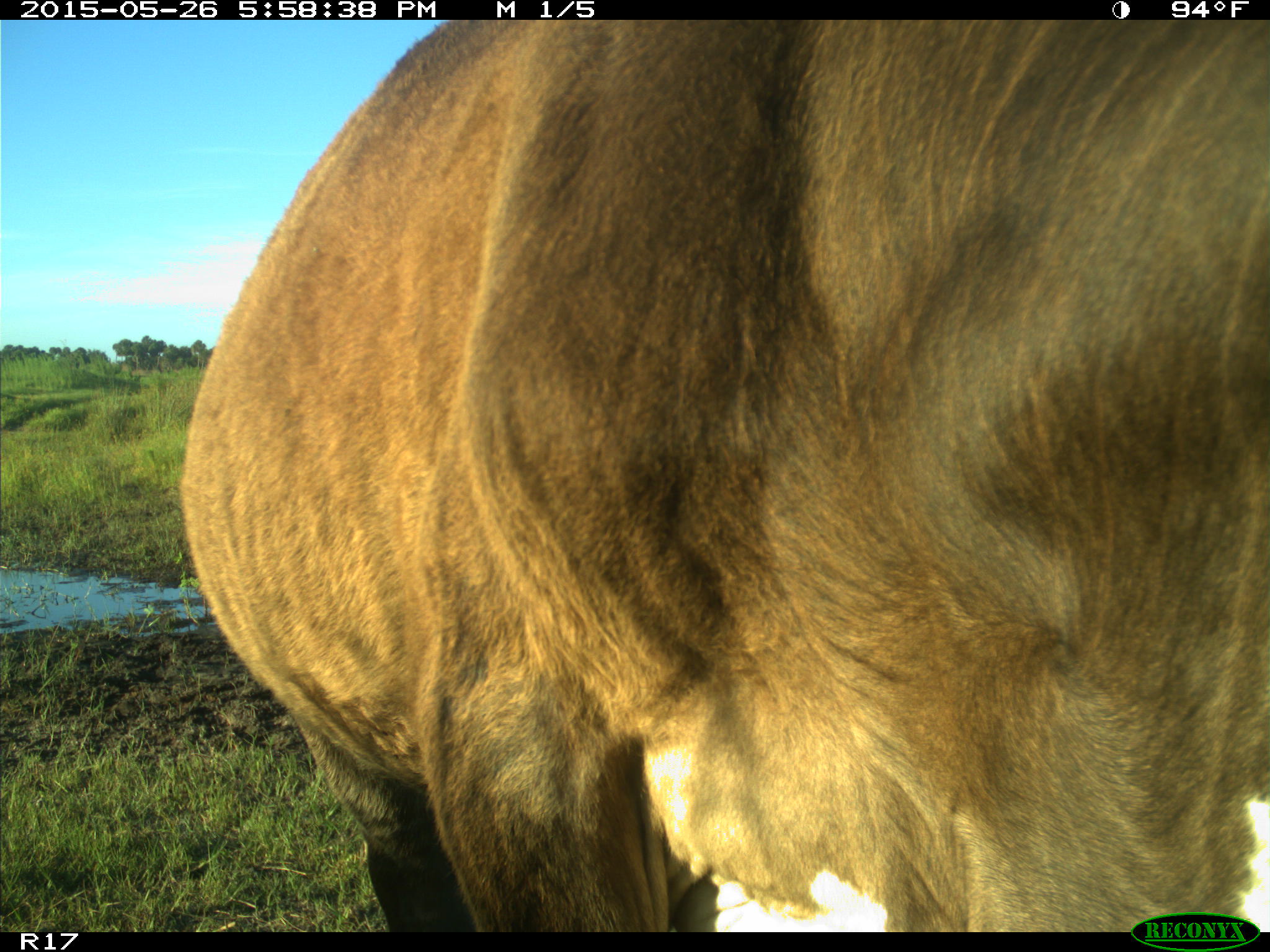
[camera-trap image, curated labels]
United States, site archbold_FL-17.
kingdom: Animalia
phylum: Chordata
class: Mammalia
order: Artiodactyla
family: Bovidae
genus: Bos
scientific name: Bos taurus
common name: domestic cow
Bos taurus (domestic cow).